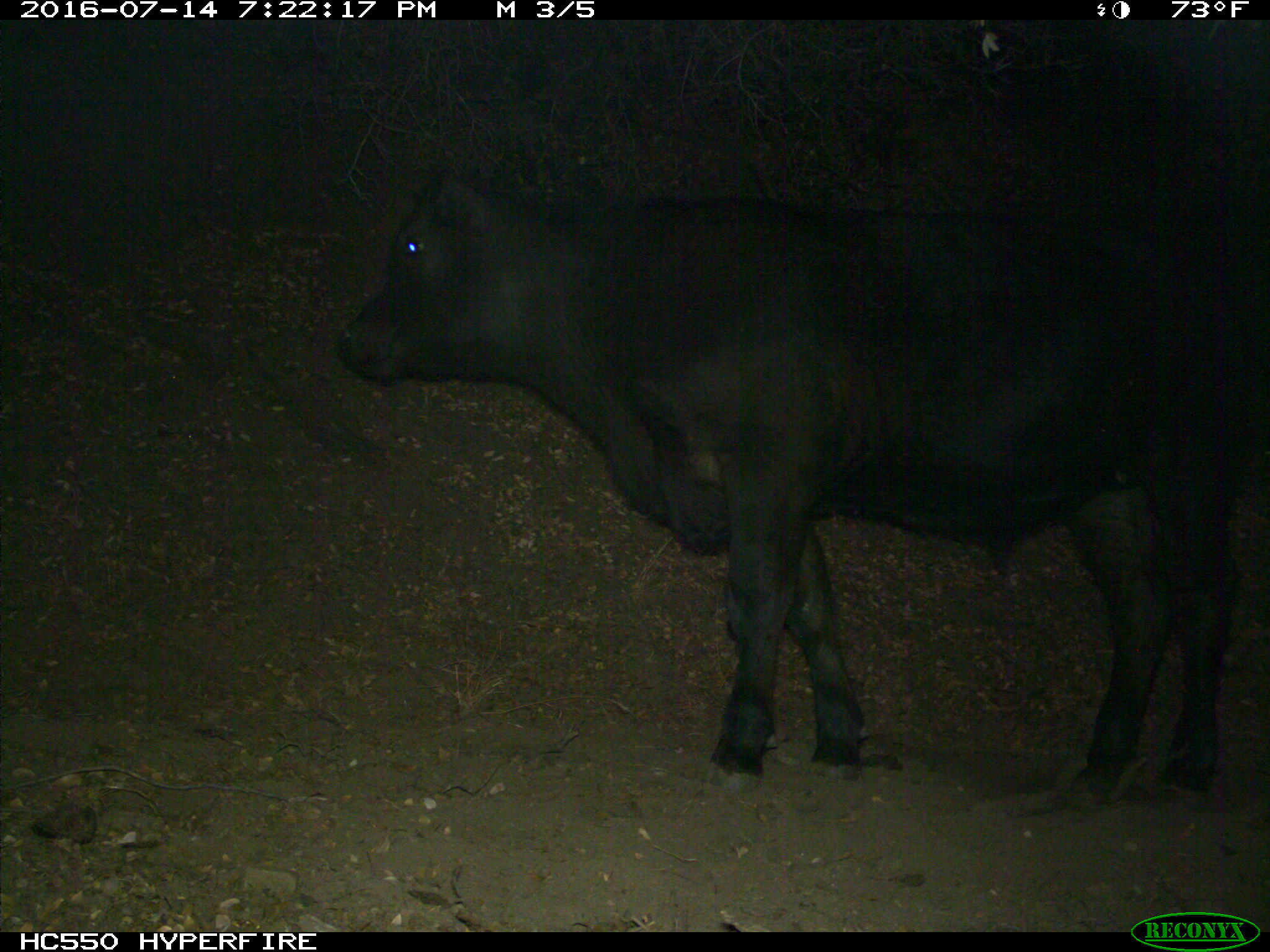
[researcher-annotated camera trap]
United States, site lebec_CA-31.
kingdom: Animalia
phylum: Chordata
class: Mammalia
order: Artiodactyla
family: Bovidae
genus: Bos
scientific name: Bos taurus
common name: domestic cow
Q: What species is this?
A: Bos taurus (domestic cow).